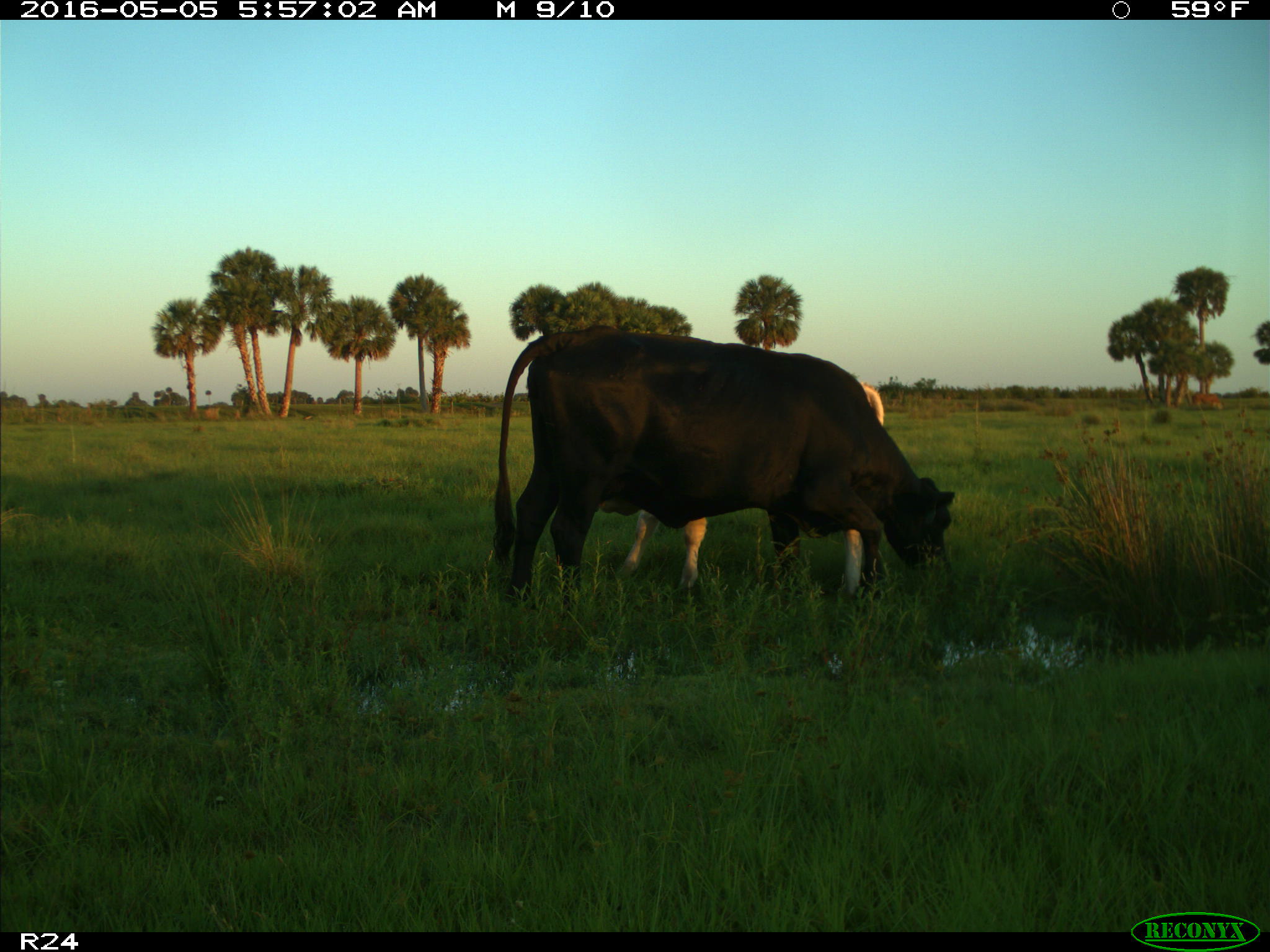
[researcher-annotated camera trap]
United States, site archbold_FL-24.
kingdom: Animalia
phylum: Chordata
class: Mammalia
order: Artiodactyla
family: Bovidae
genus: Bos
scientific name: Bos taurus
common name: domestic cow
Bos taurus (domestic cow).